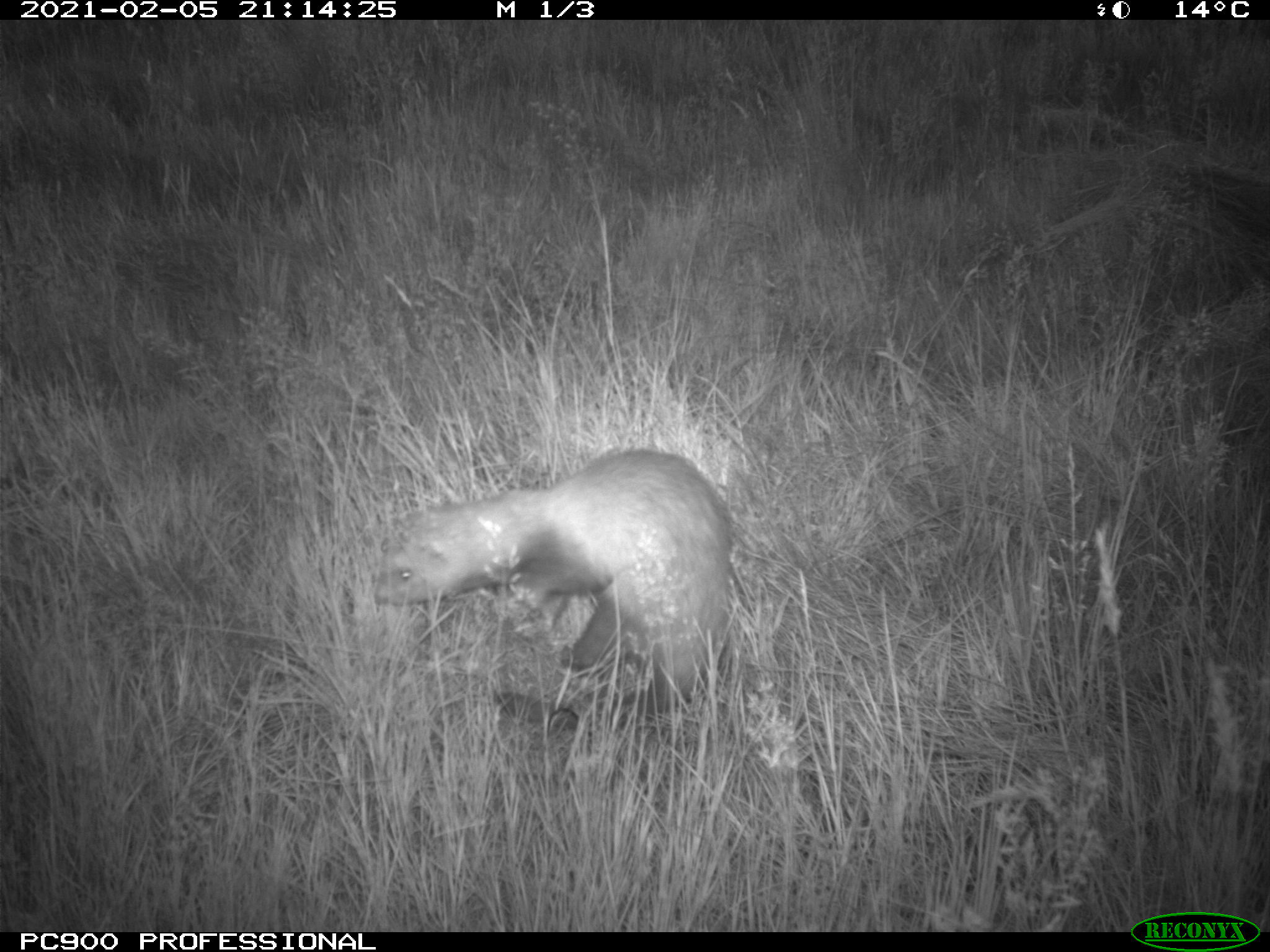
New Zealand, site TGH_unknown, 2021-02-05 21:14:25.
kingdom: Animalia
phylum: Chordata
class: Mammalia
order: Carnivora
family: Mustelidae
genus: Mustela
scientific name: Mustela furo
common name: ferret